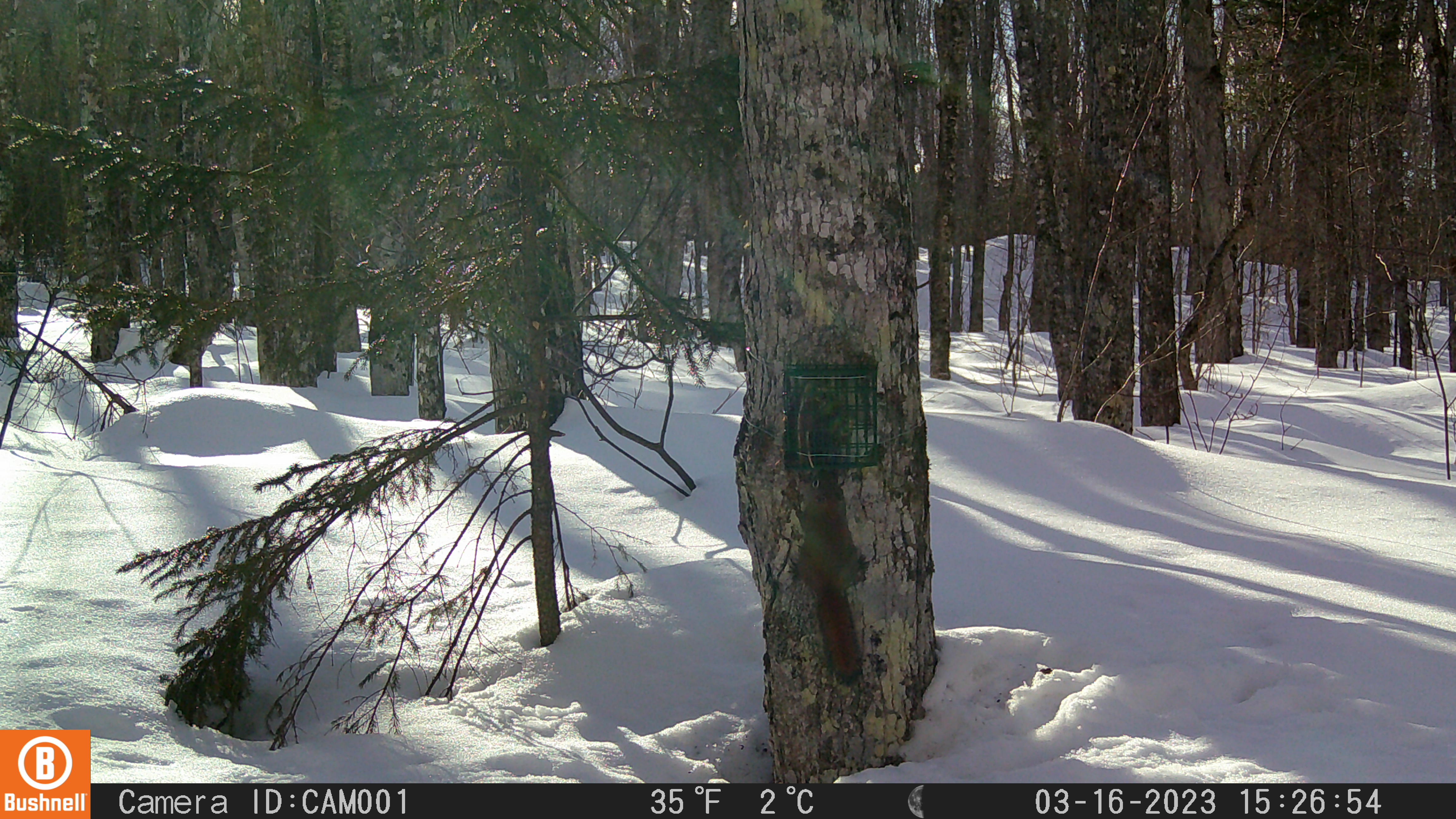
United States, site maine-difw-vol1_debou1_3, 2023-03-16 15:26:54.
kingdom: Animalia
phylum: Chordata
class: Mammalia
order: Rodentia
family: Sciuridae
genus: Tamiasciurus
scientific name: Tamiasciurus hudsonicus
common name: red squirrel